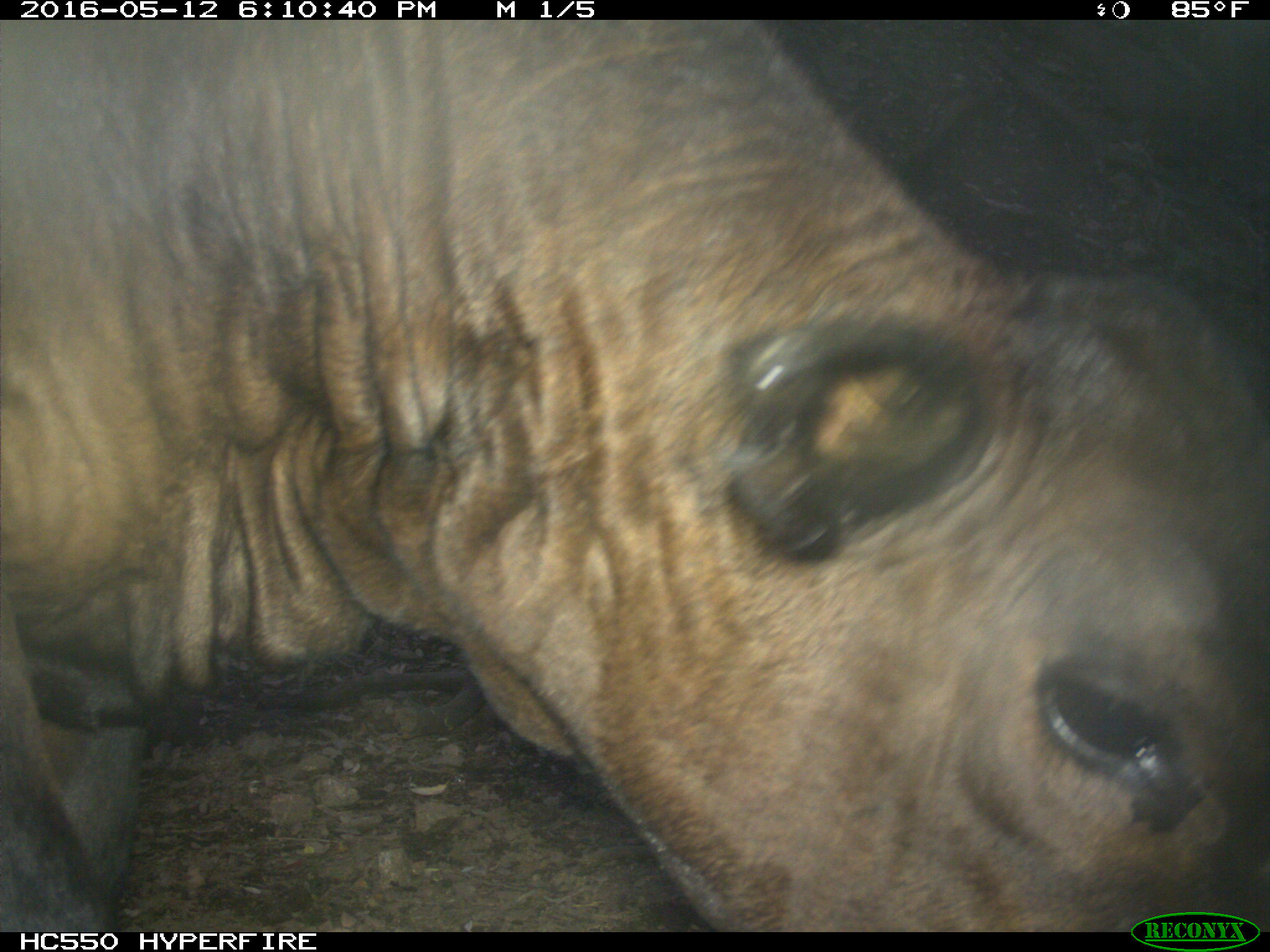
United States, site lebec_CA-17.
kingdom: Animalia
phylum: Chordata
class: Mammalia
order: Artiodactyla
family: Bovidae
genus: Bos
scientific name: Bos taurus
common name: domestic cow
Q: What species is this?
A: Bos taurus (domestic cow).